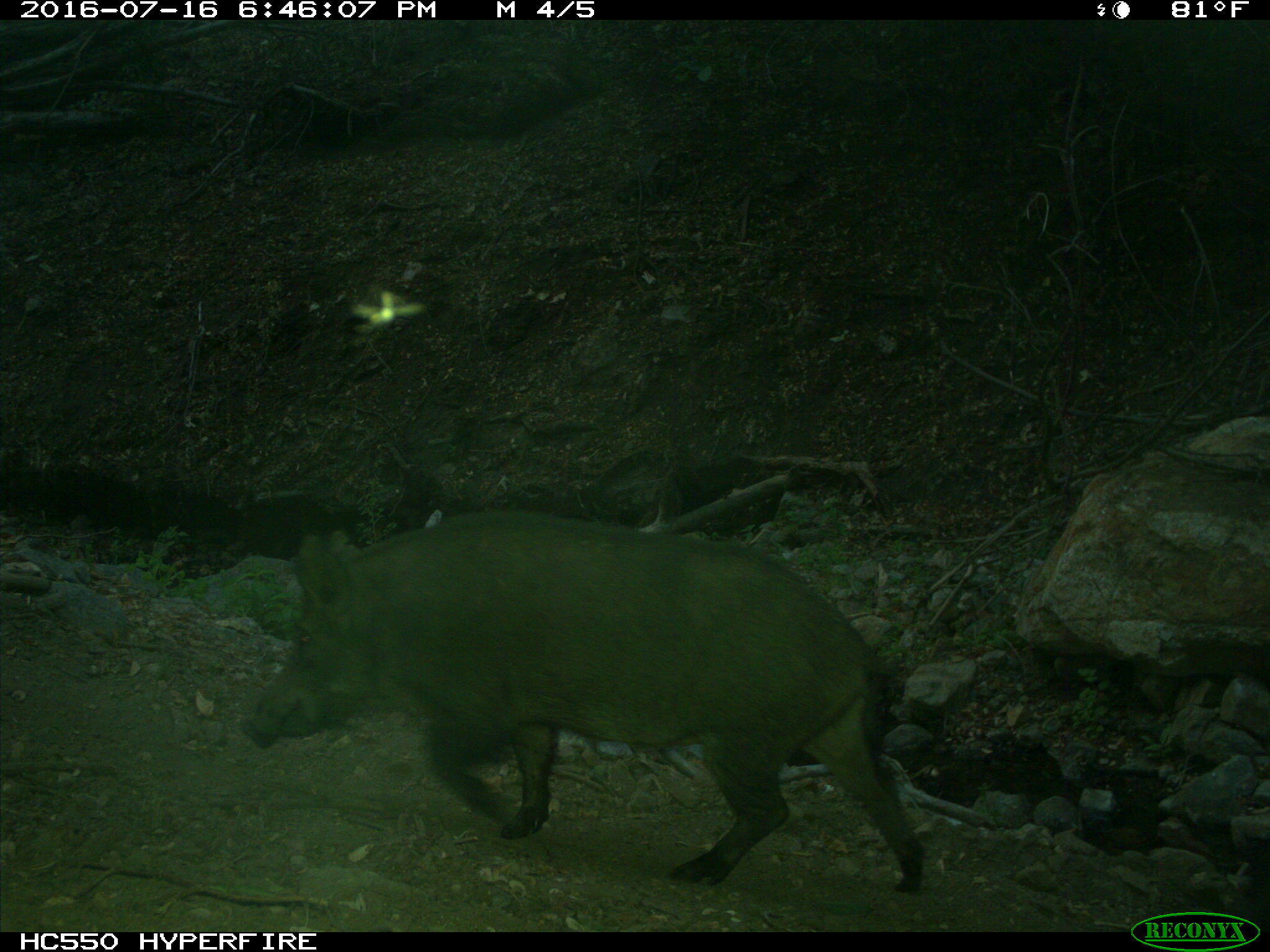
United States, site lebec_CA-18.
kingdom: Animalia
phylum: Chordata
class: Mammalia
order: Artiodactyla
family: Suidae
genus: Sus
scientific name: Sus scrofa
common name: wild boar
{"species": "Sus scrofa (wild boar)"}